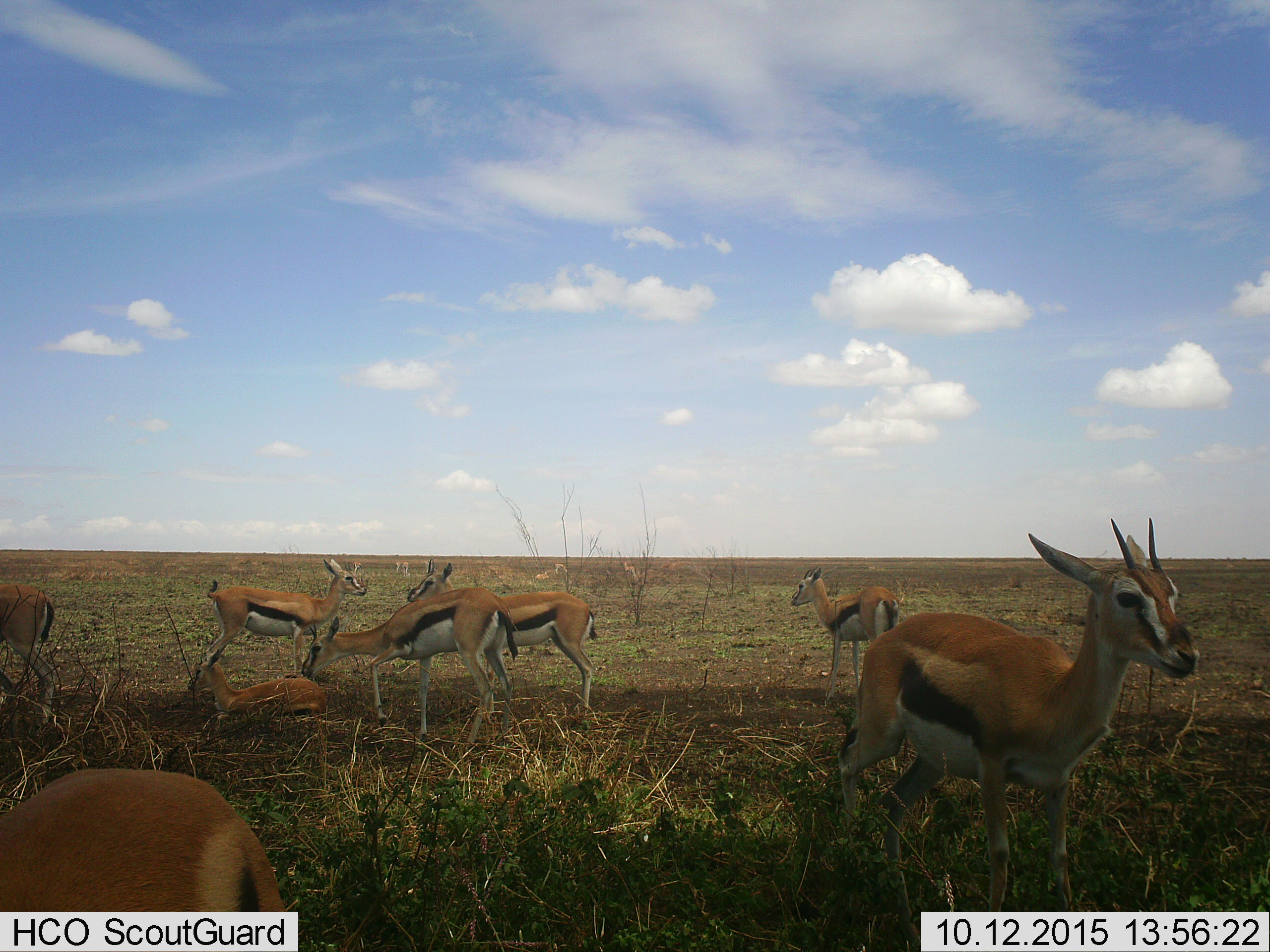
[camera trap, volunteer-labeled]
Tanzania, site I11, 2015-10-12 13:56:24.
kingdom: Animalia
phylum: Chordata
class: Mammalia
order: Artiodactyla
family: Bovidae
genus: Eudorcas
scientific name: Eudorcas thomsonii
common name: thomson's gazelle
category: gazellethomsons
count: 11-50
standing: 90%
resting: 80%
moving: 50%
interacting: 10%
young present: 40%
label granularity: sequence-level